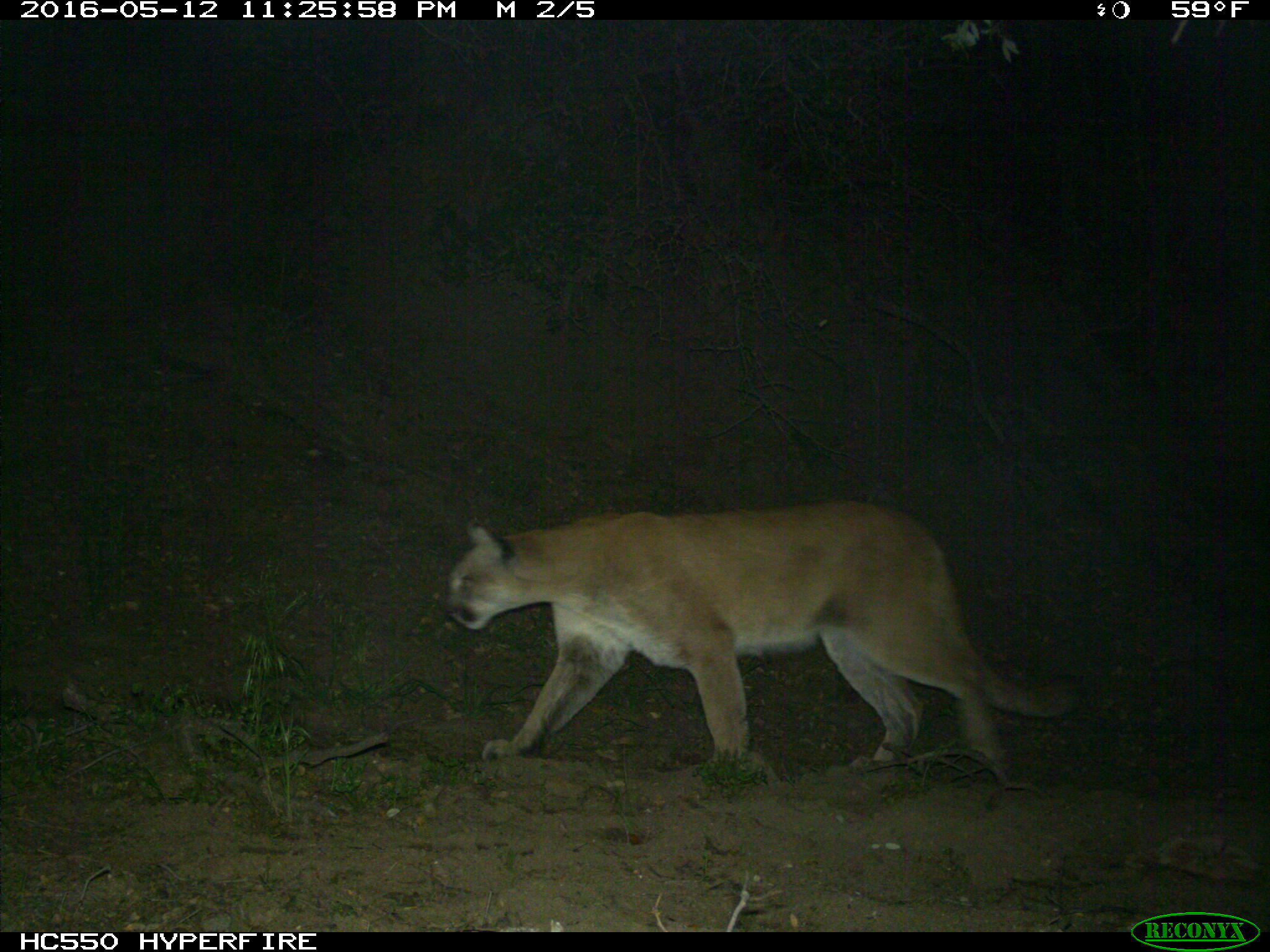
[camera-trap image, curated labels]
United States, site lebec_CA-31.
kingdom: Animalia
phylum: Chordata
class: Mammalia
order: Carnivora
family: Felidae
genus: Puma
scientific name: Puma concolor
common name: mountain lion